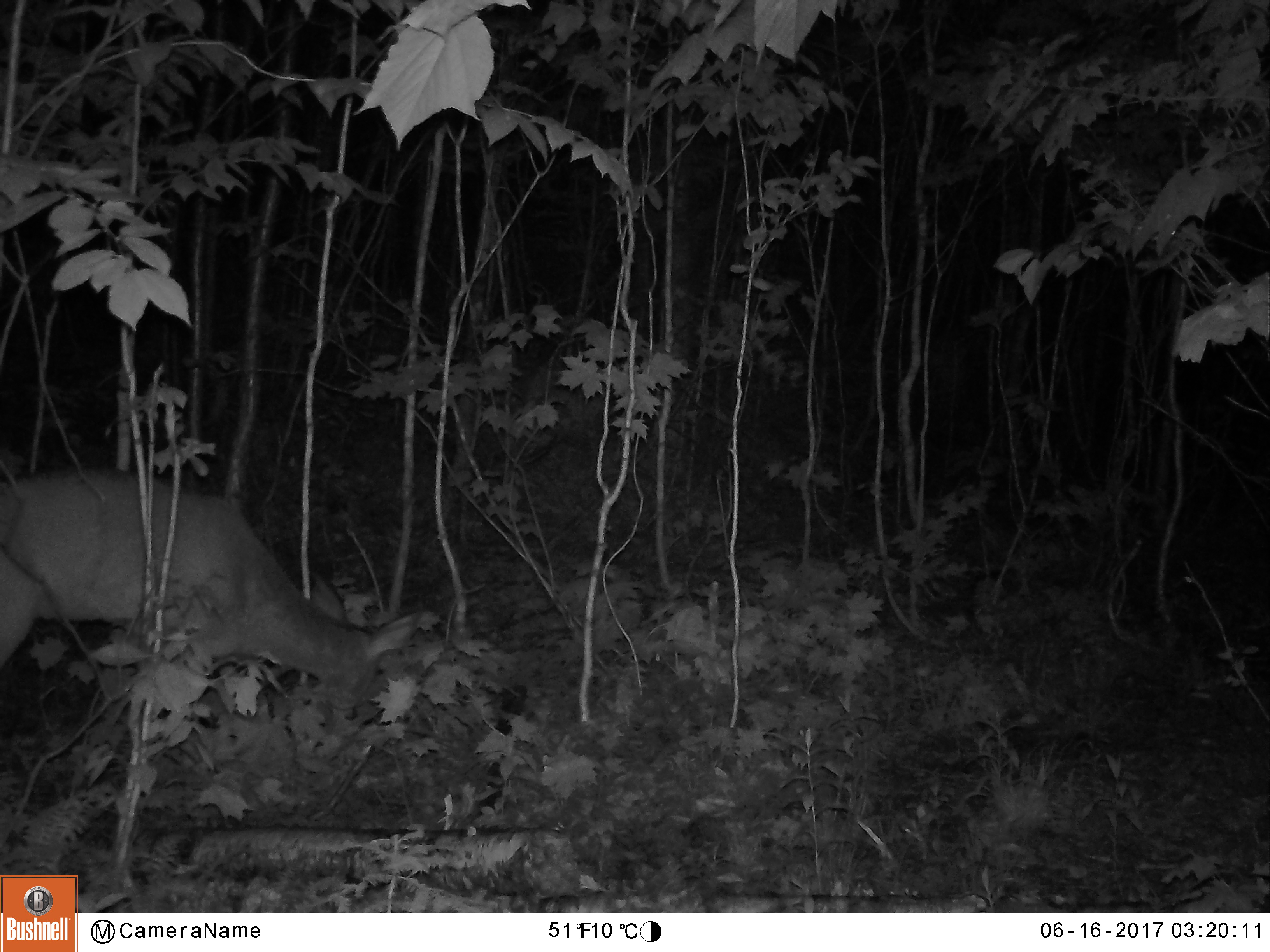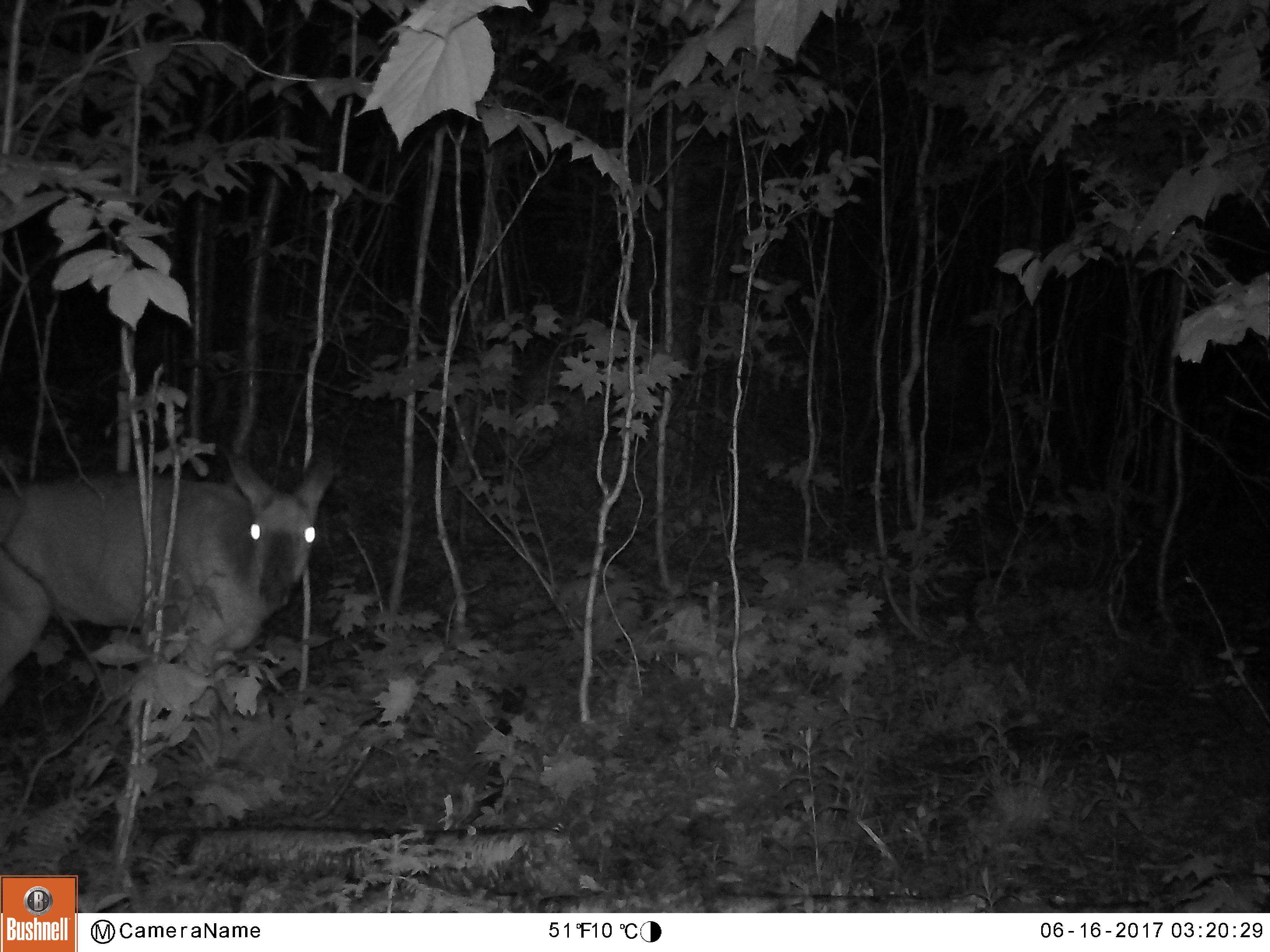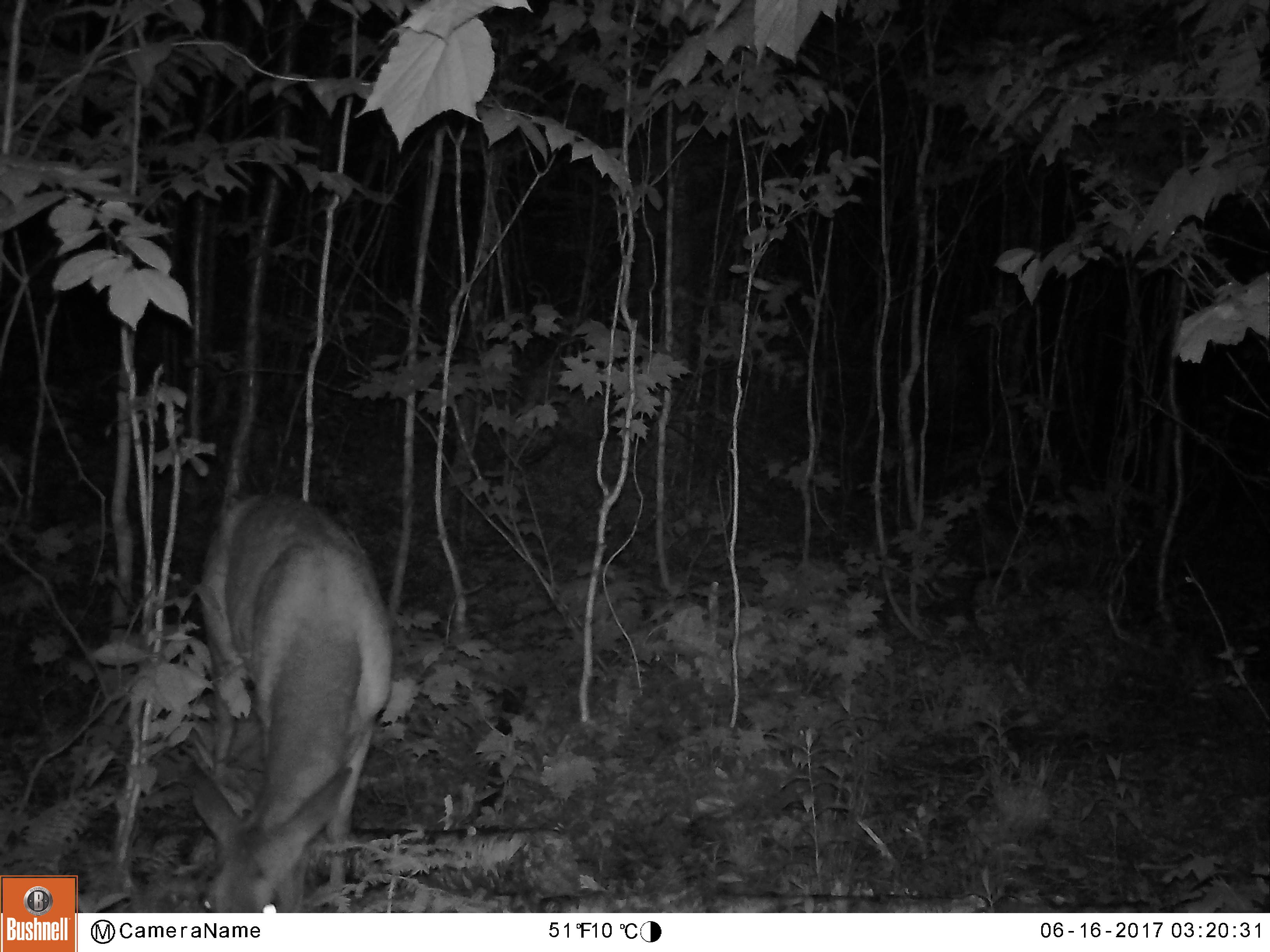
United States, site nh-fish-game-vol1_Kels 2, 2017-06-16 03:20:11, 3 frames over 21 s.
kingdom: Animalia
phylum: Chordata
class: Mammalia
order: Artiodactyla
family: Cervidae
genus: Odocoileus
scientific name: Odocoileus virginianus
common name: white-tailed deer